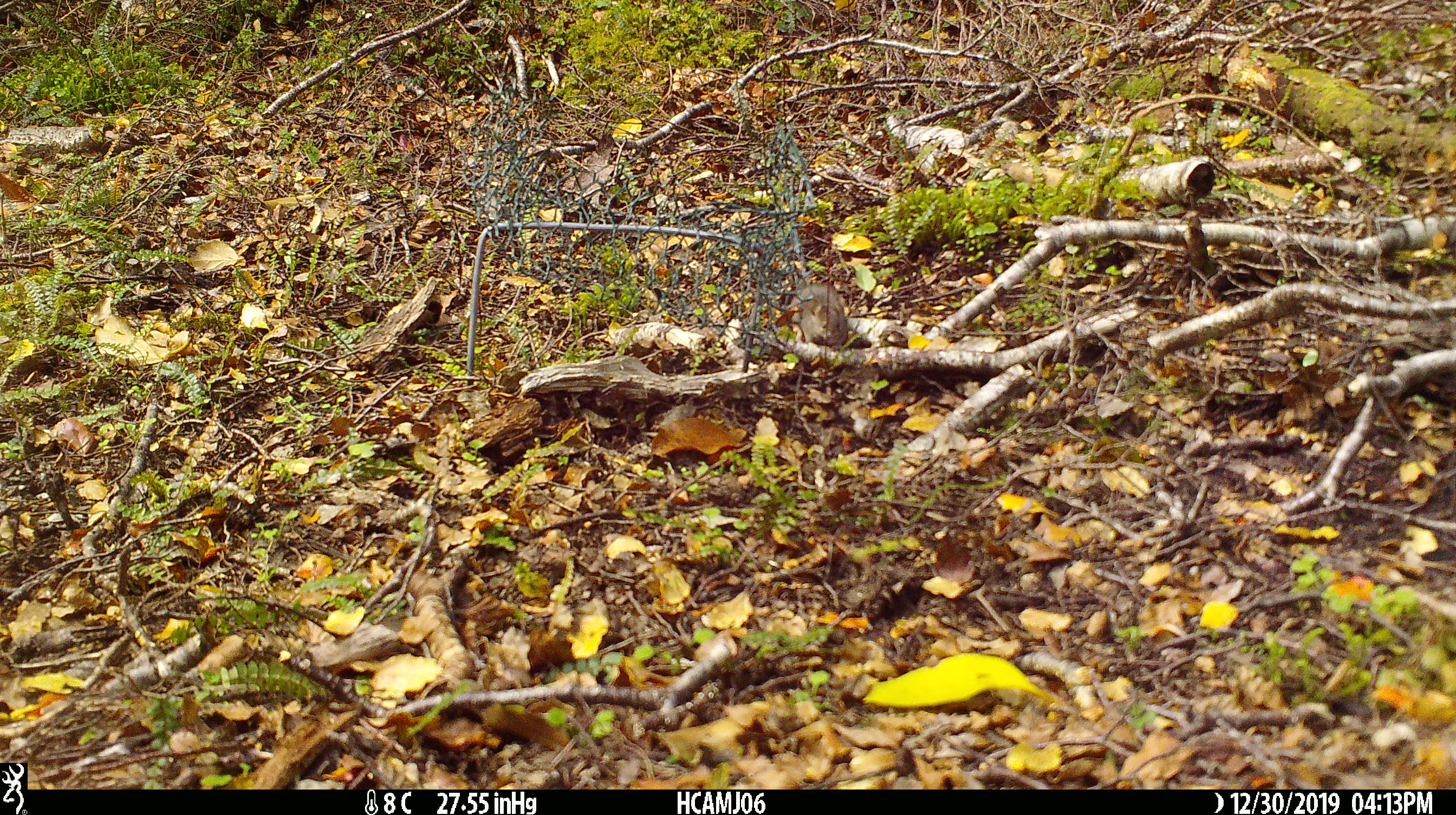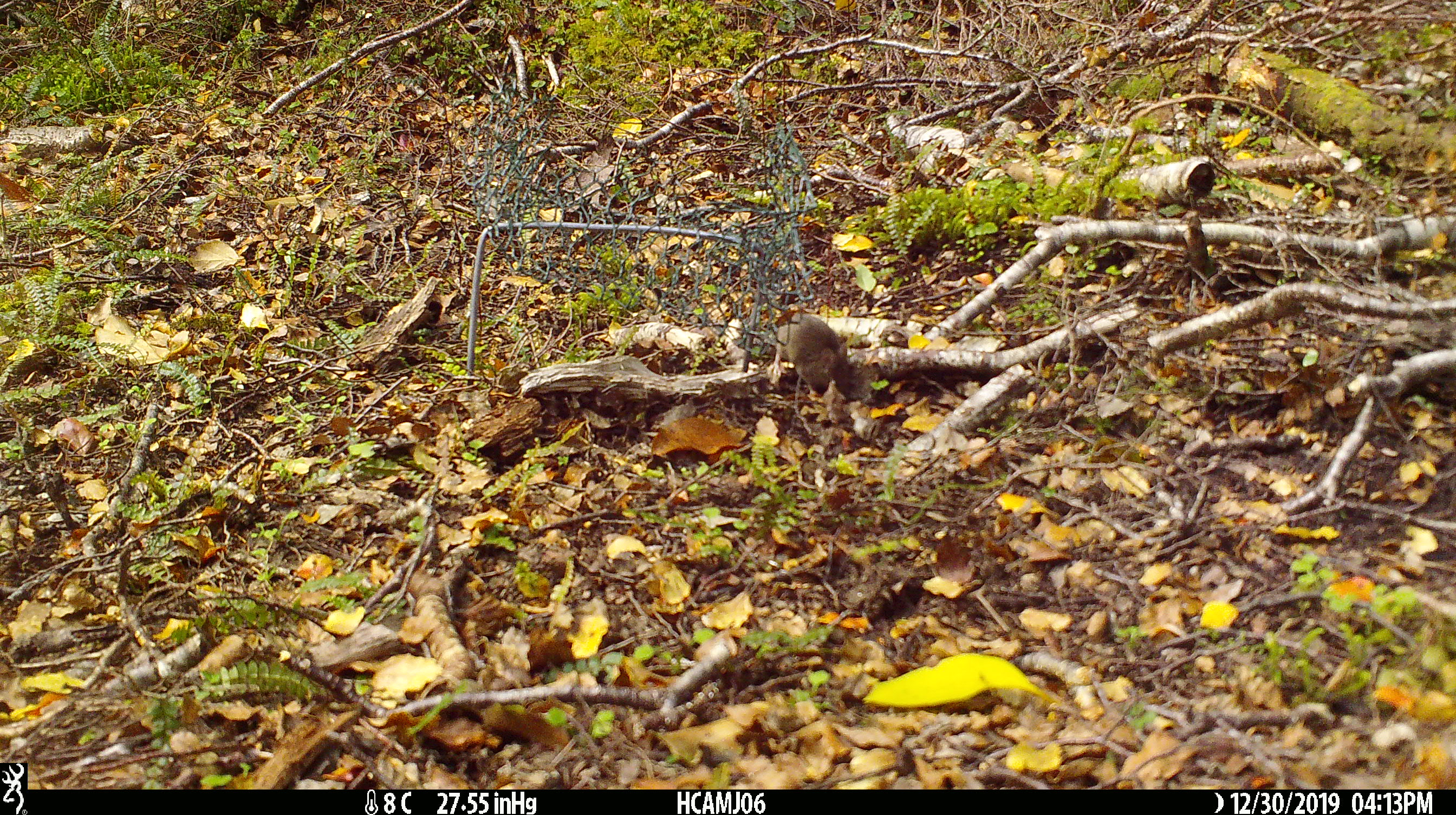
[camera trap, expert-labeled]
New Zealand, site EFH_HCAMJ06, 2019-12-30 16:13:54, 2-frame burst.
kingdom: Animalia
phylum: Chordata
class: Mammalia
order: Rodentia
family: Muridae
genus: Mus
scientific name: Mus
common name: mouse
Mouse (Mus).